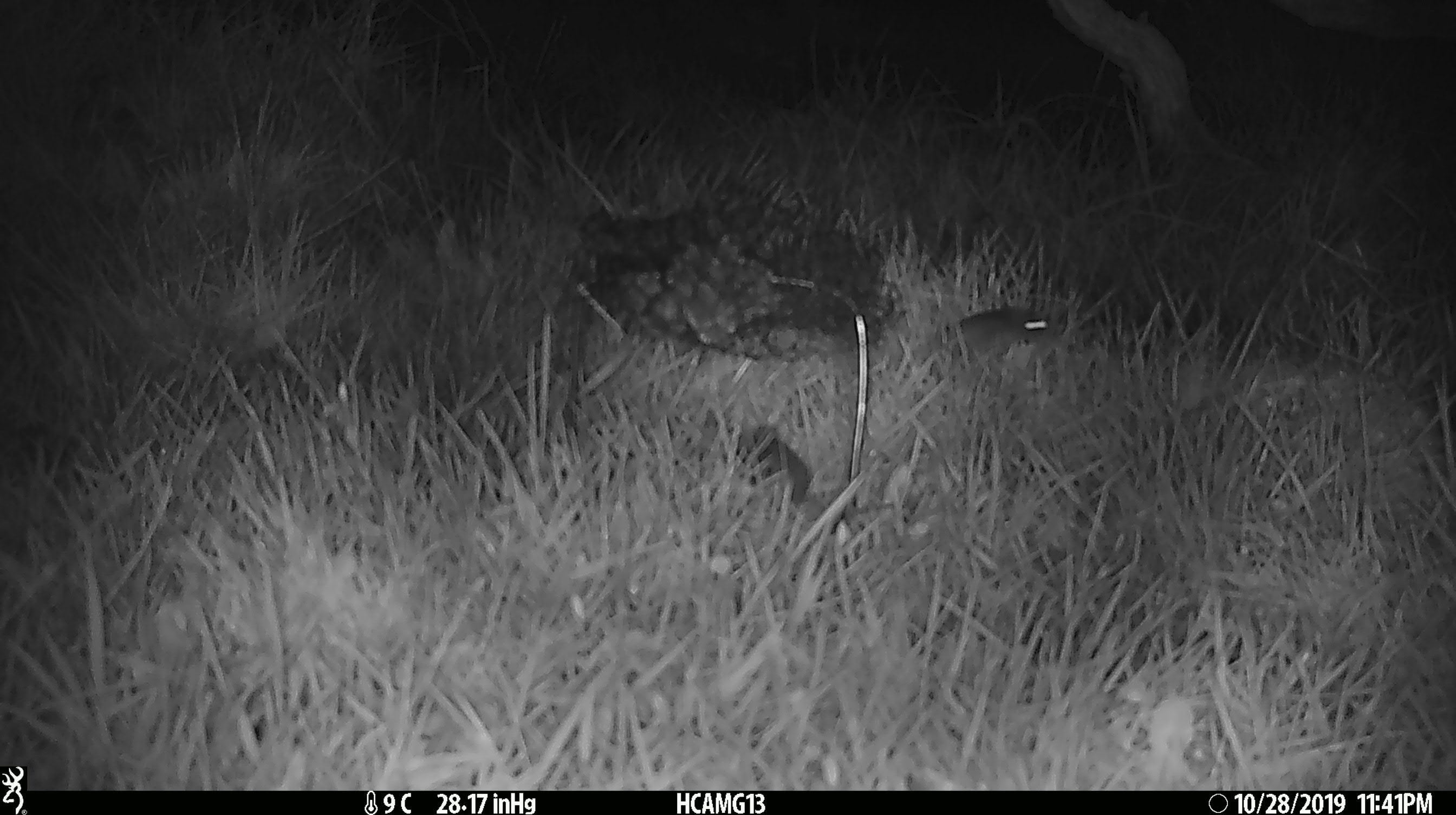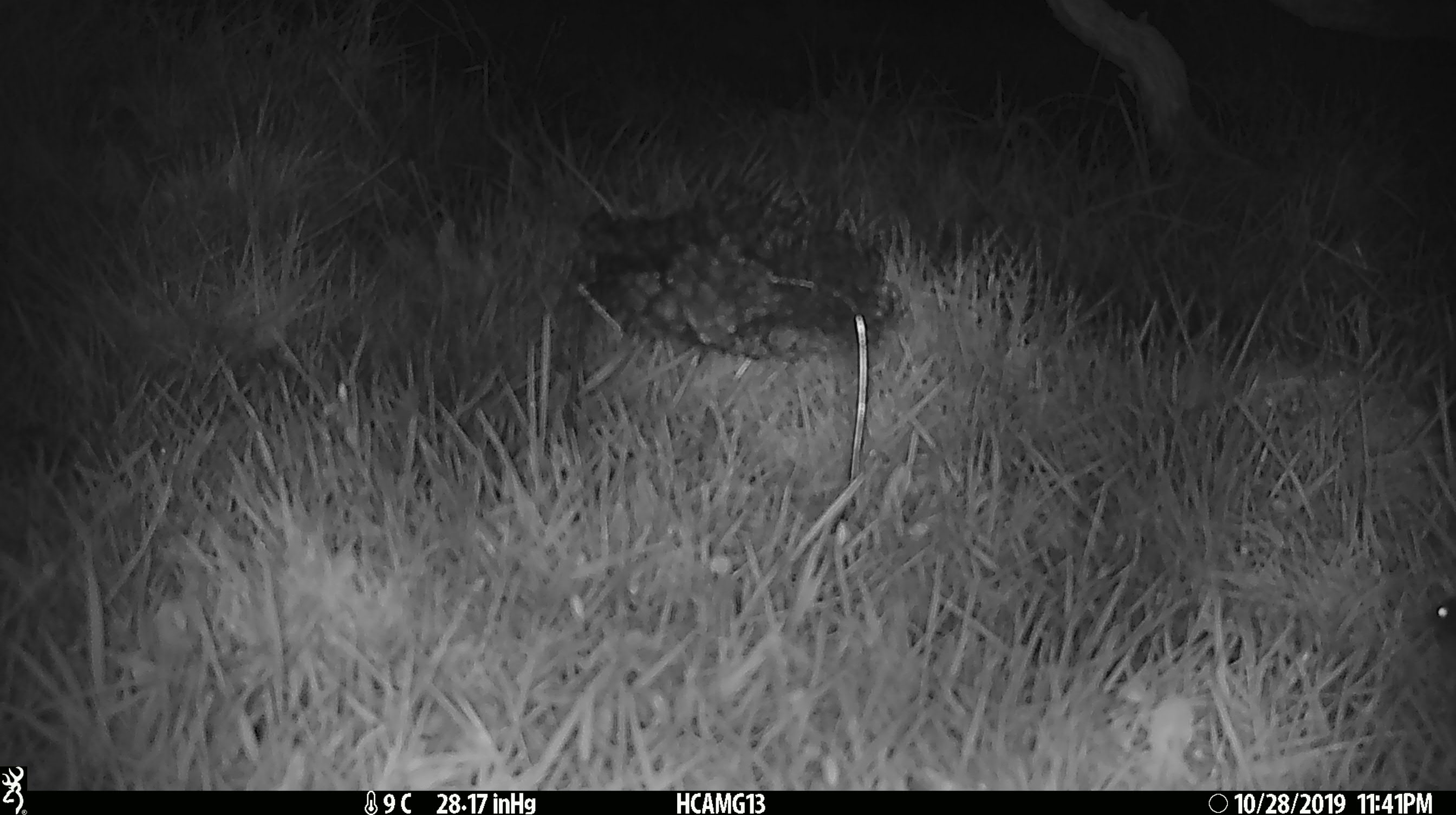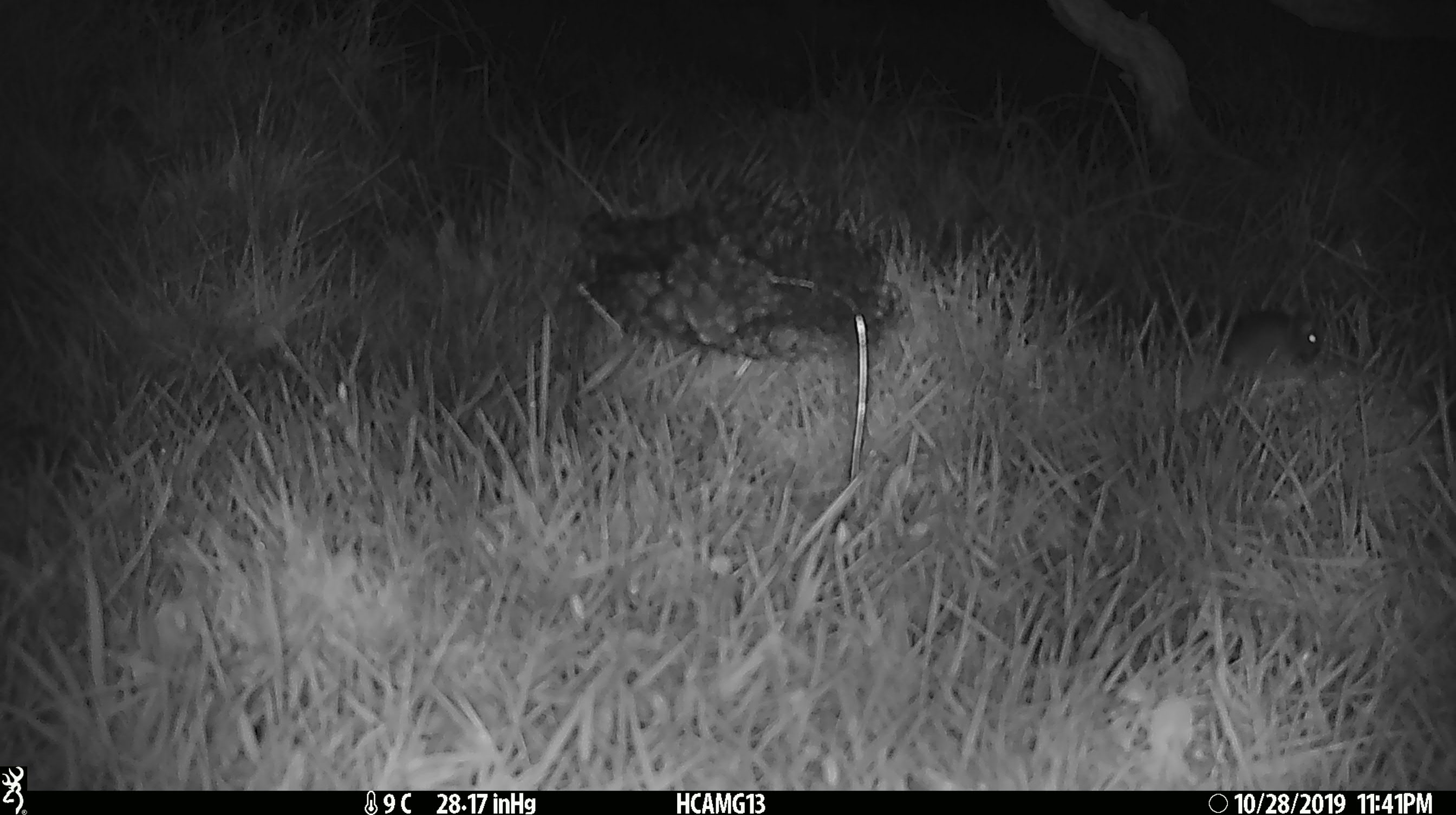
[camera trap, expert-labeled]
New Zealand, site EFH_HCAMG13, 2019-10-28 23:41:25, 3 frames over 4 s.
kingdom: Animalia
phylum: Chordata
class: Mammalia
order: Rodentia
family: Muridae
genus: Mus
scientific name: Mus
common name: mouse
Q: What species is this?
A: Mouse (Mus).